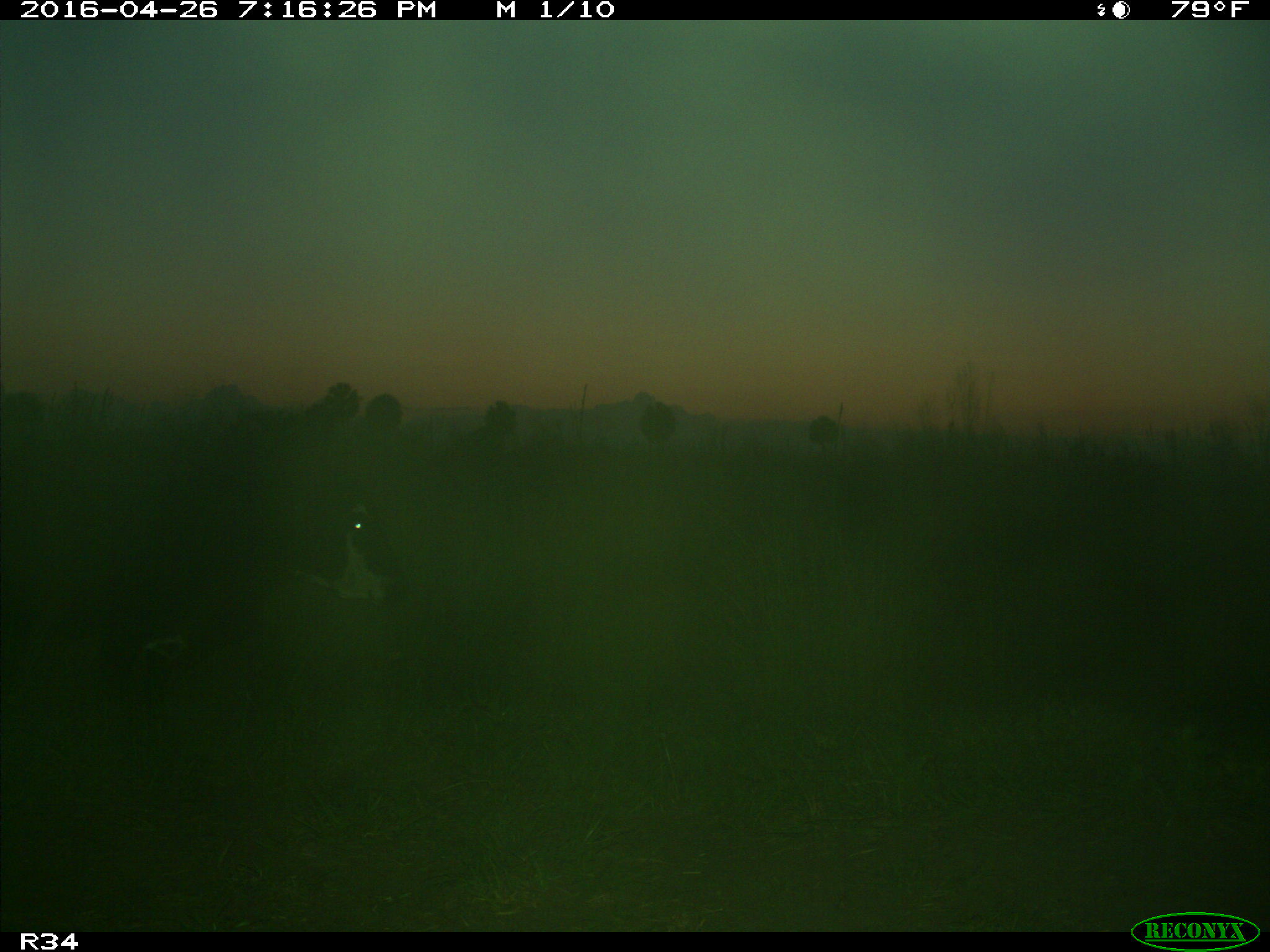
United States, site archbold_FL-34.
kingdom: Animalia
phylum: Chordata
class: Mammalia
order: Artiodactyla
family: Bovidae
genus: Bos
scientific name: Bos taurus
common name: domestic cow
Bos taurus (domestic cow).